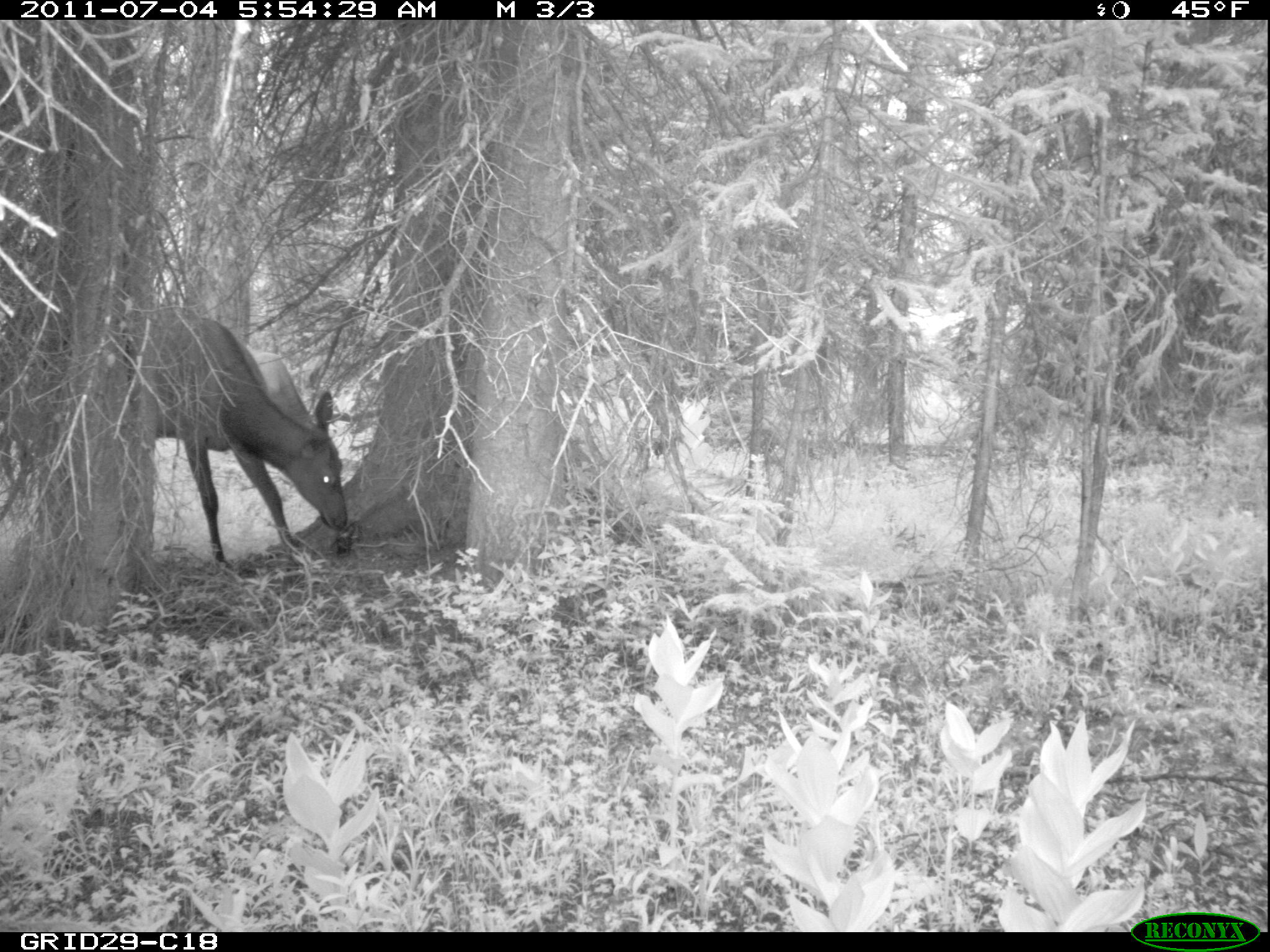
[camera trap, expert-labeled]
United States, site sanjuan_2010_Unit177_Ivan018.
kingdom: Animalia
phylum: Chordata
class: Mammalia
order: Artiodactyla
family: Cervidae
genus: Cervus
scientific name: Cervus elaphus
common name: red deer